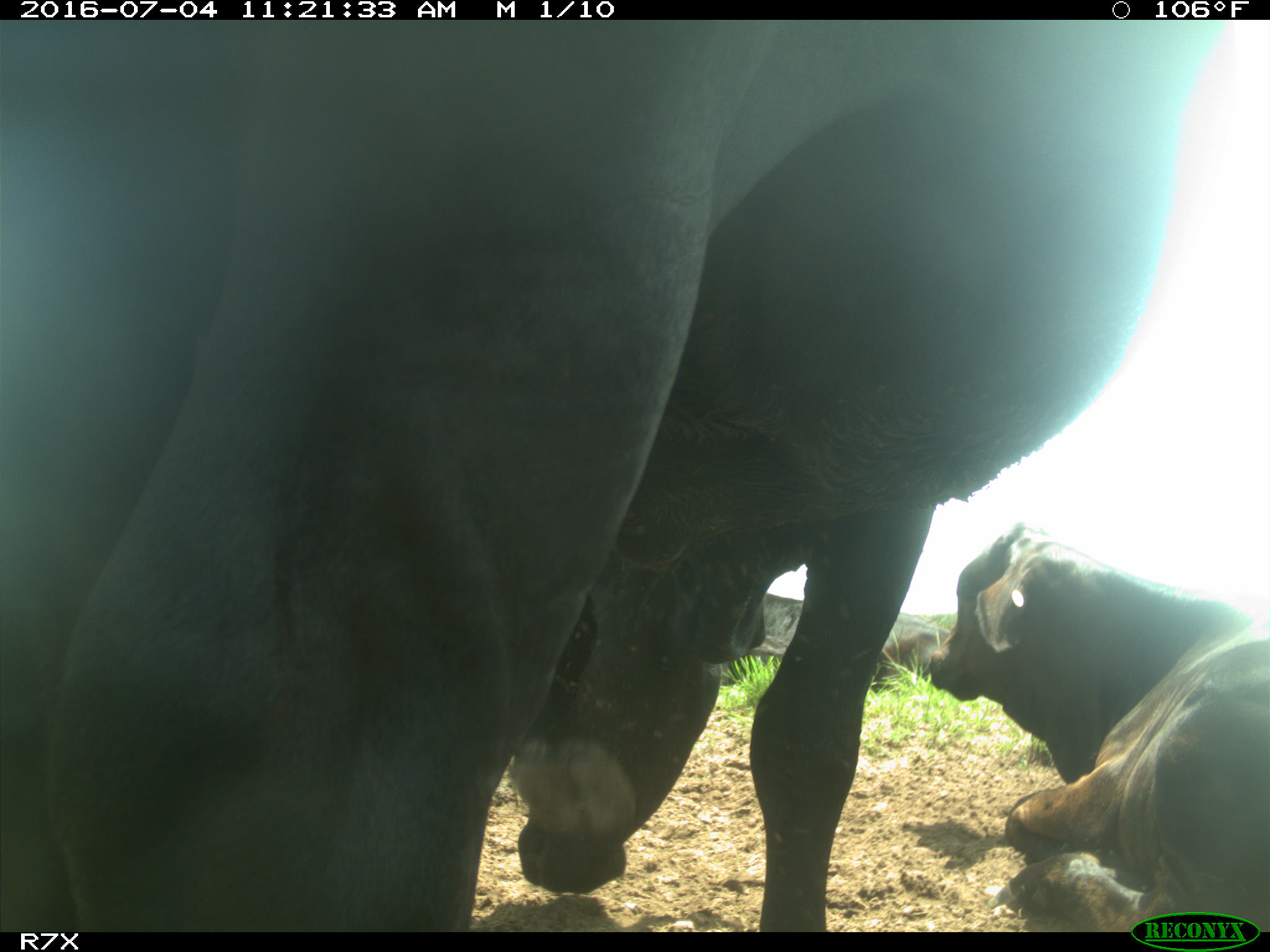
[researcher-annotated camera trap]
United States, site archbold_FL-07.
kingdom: Animalia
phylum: Chordata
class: Mammalia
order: Artiodactyla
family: Bovidae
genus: Bos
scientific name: Bos taurus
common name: domestic cow